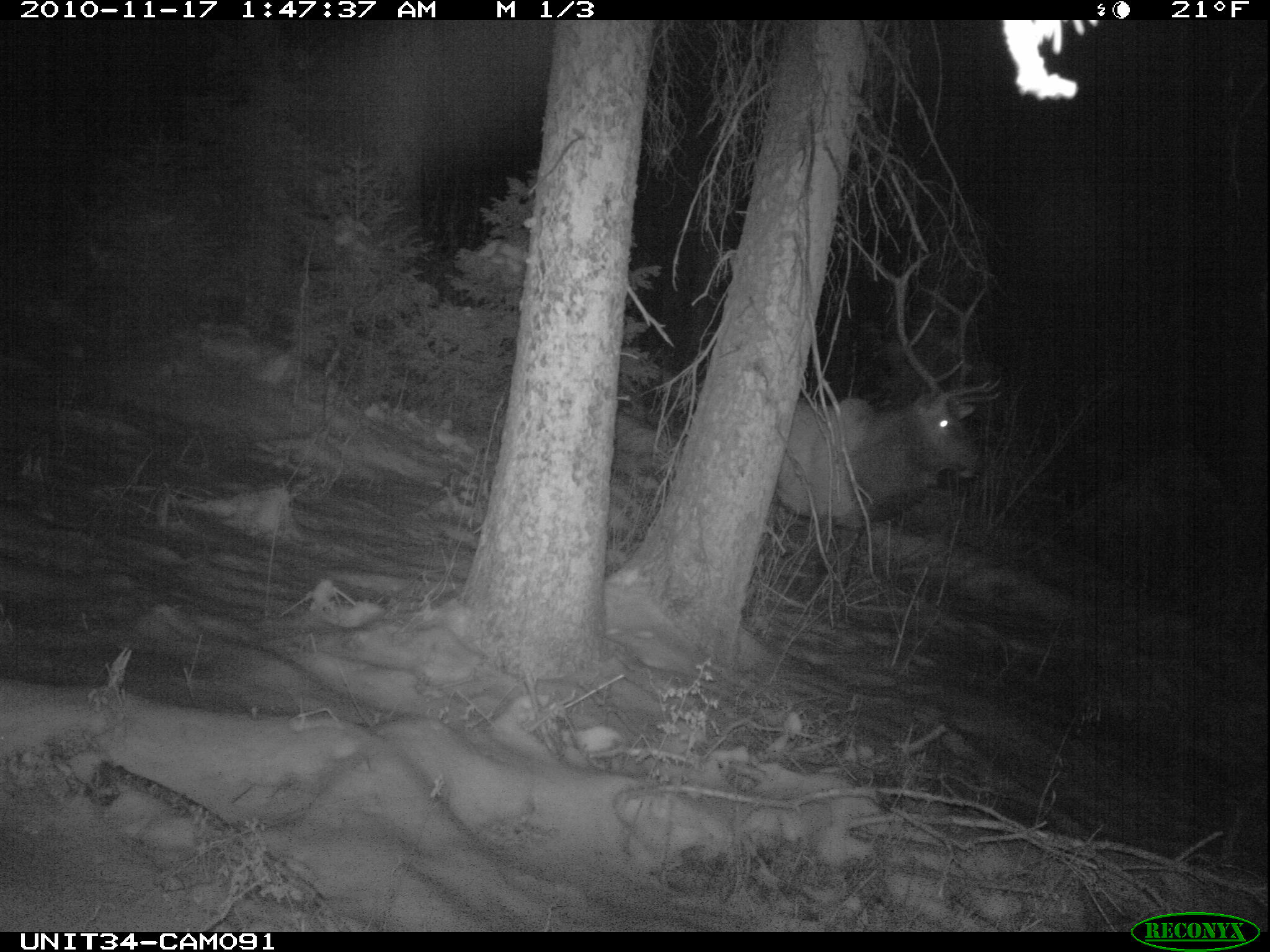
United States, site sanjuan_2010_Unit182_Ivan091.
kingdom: Animalia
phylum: Chordata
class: Mammalia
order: Artiodactyla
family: Cervidae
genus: Cervus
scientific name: Cervus elaphus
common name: red deer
Cervus elaphus (red deer).